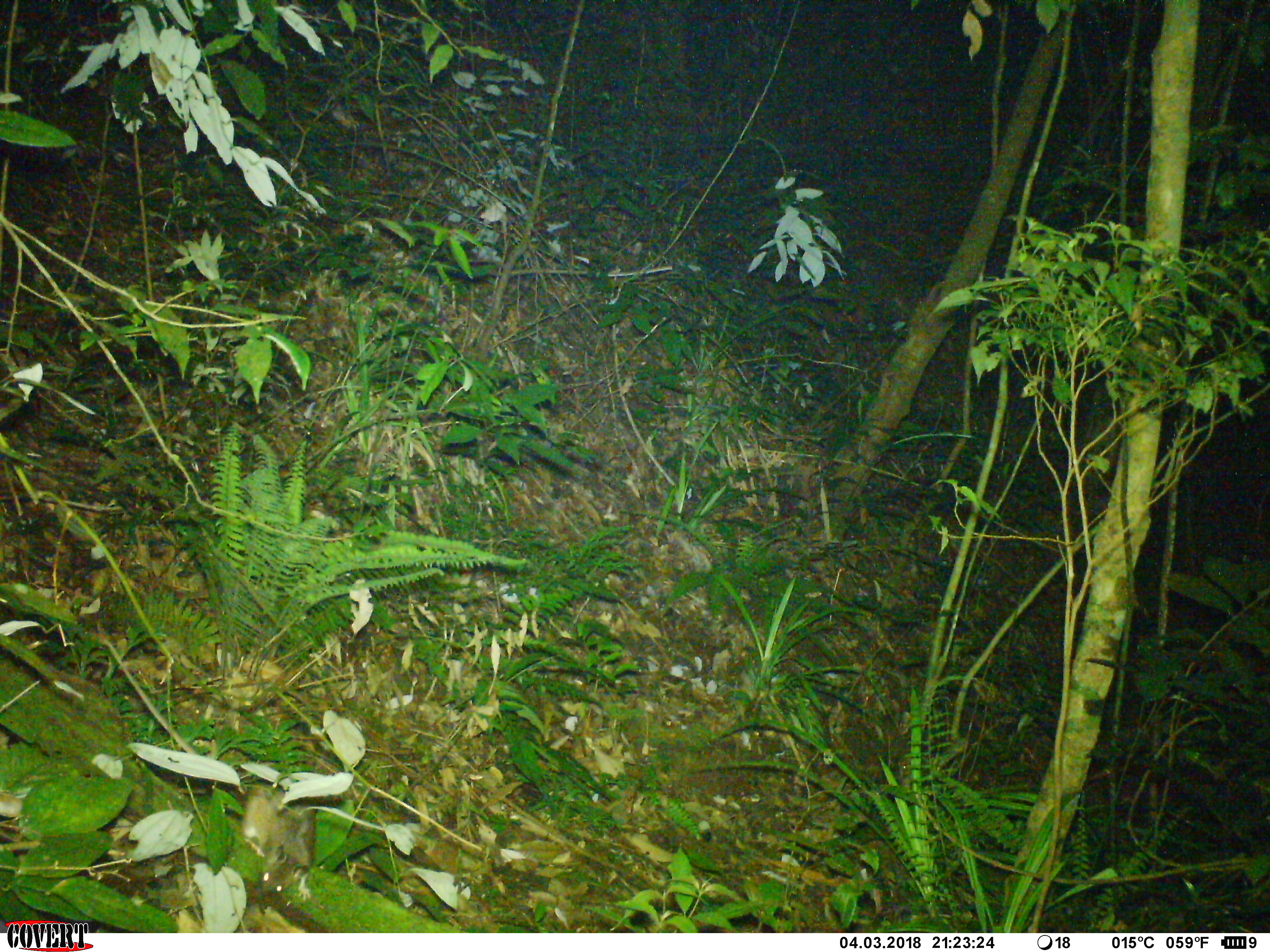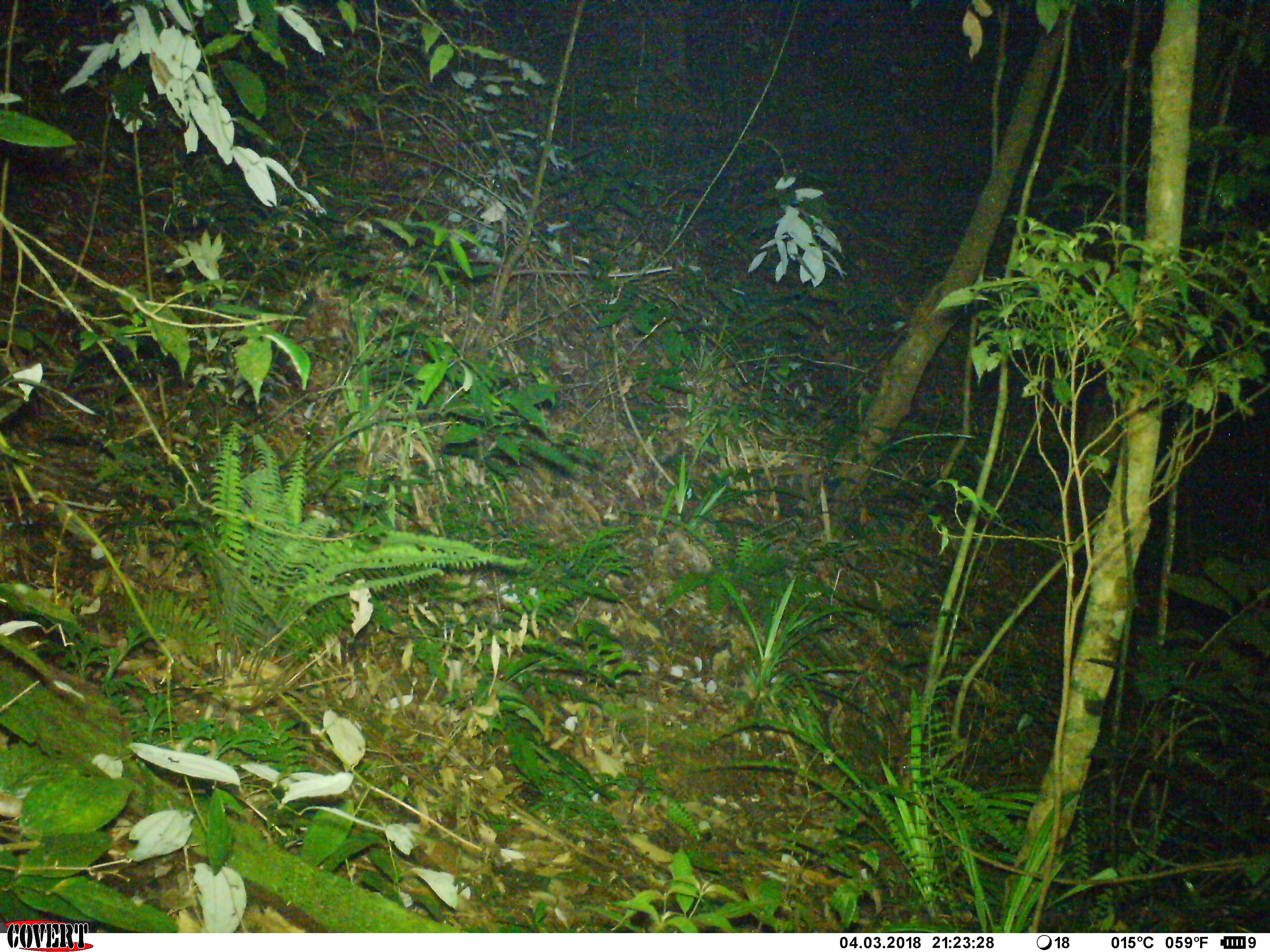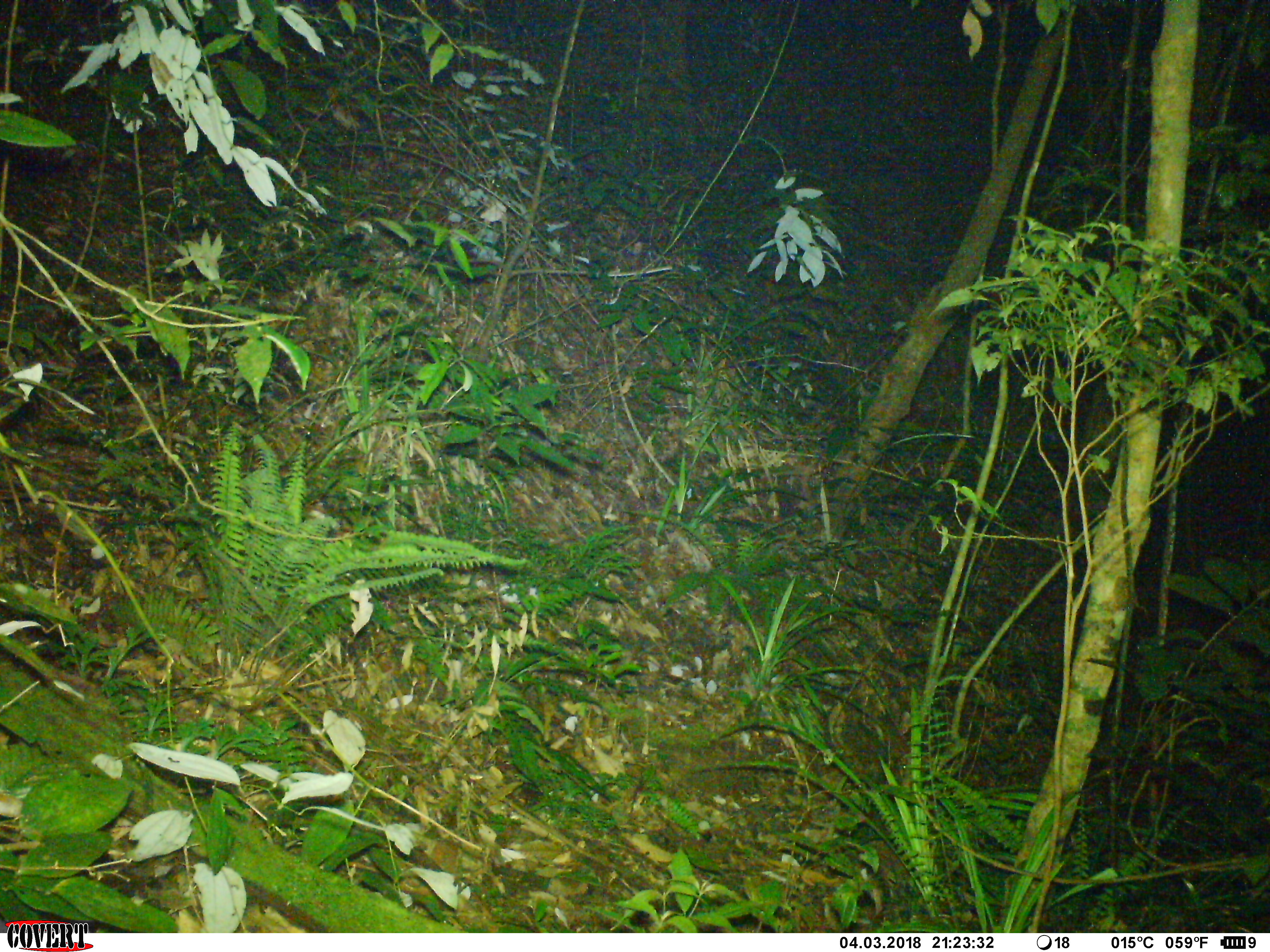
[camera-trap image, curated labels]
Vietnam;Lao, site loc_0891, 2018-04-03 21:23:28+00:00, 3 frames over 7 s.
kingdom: Animalia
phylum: Chordata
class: Mammalia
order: Rodentia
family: Muridae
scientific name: Muridae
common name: old-world mice and rats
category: unidentified murid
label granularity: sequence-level